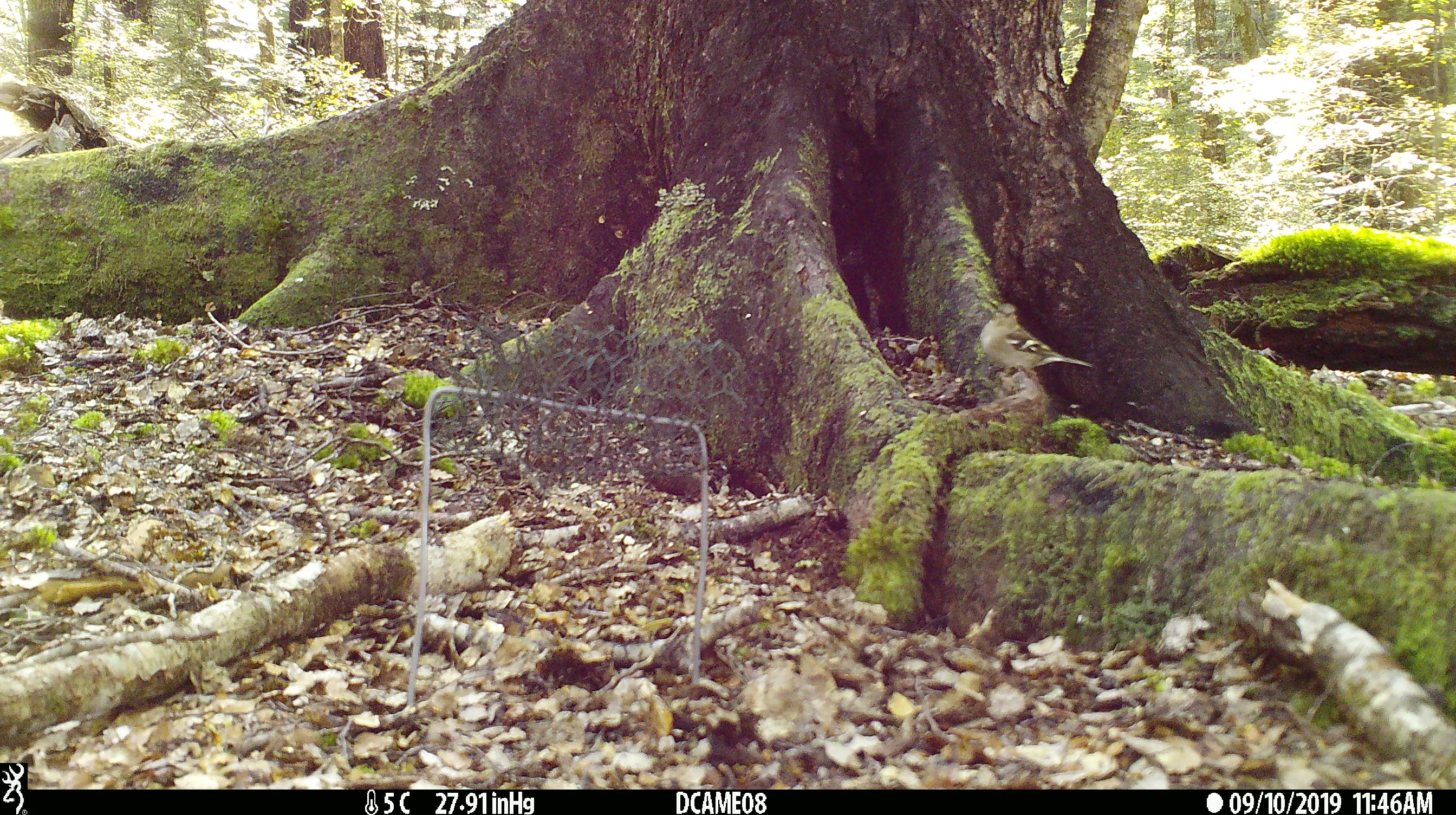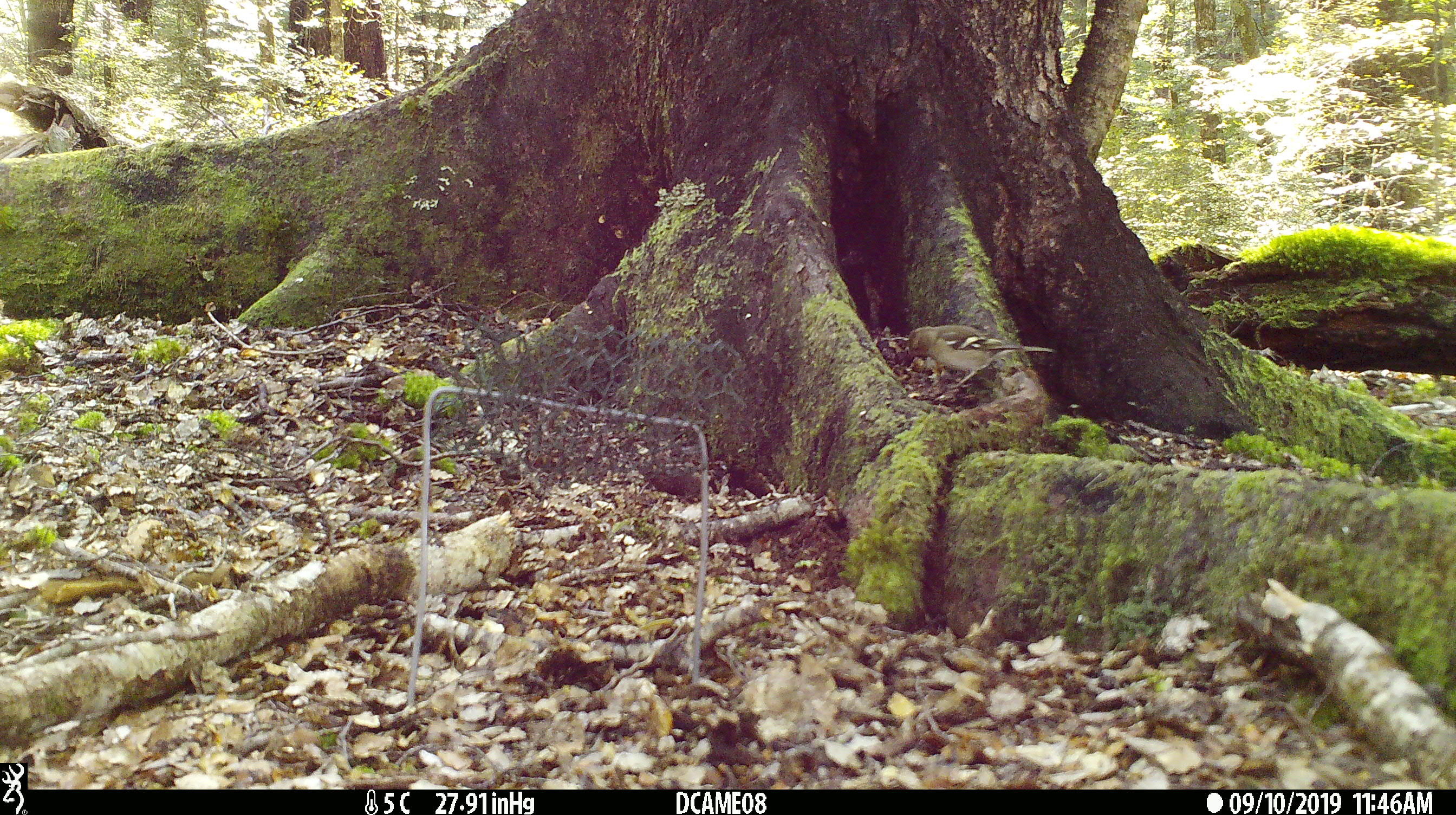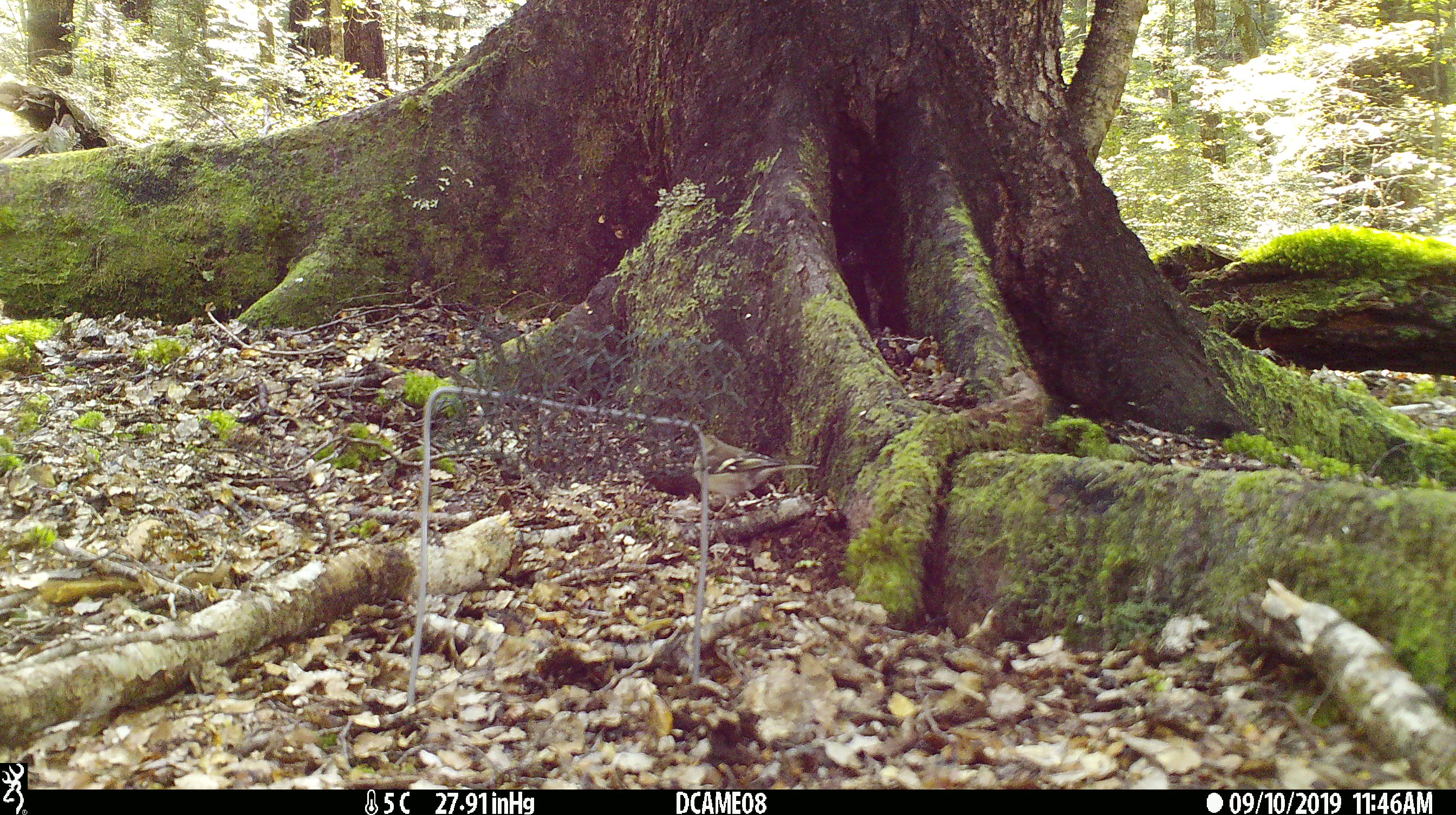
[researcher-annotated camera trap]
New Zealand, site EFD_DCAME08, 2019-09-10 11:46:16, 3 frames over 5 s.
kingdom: Animalia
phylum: Chordata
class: Aves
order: Passeriformes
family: Fringillidae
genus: Fringilla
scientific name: Fringilla coelebs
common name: common chaffinch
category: chaffinch